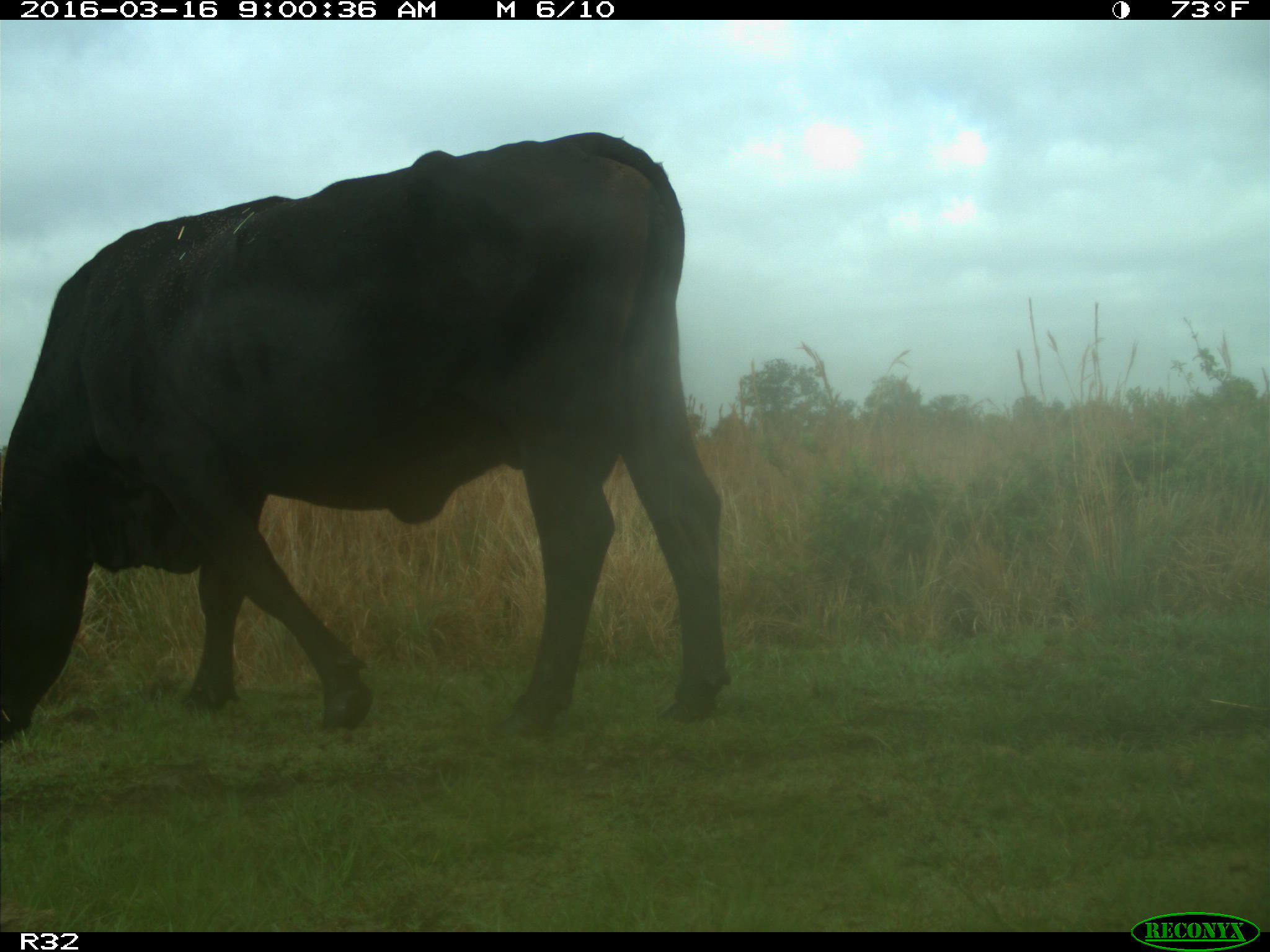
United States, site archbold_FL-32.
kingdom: Animalia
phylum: Chordata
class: Mammalia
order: Artiodactyla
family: Bovidae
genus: Bos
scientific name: Bos taurus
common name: domestic cow